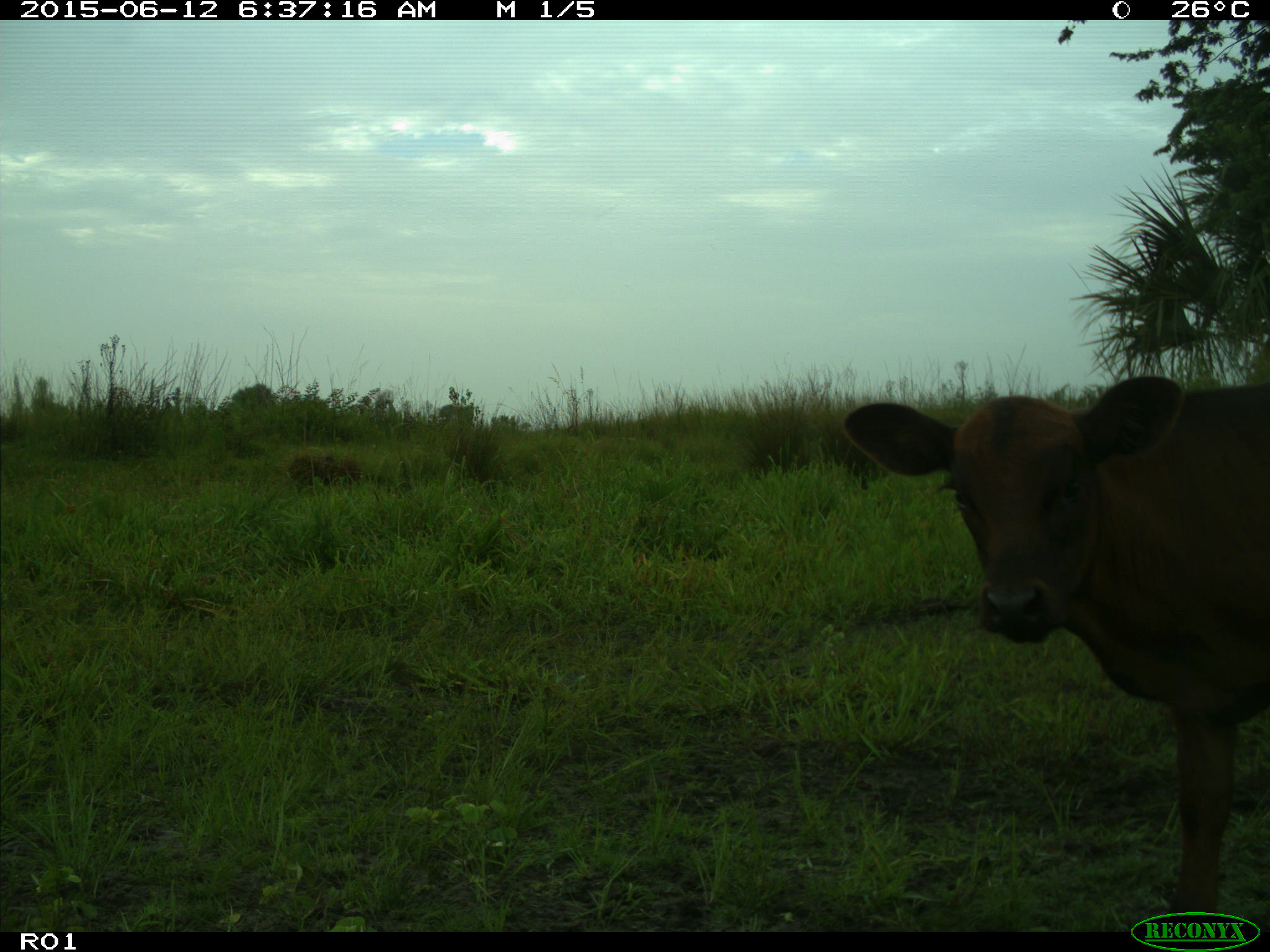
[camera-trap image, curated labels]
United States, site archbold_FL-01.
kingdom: Animalia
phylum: Chordata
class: Mammalia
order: Artiodactyla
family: Bovidae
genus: Bos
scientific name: Bos taurus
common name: domestic cow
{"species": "Bos taurus (domestic cow)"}